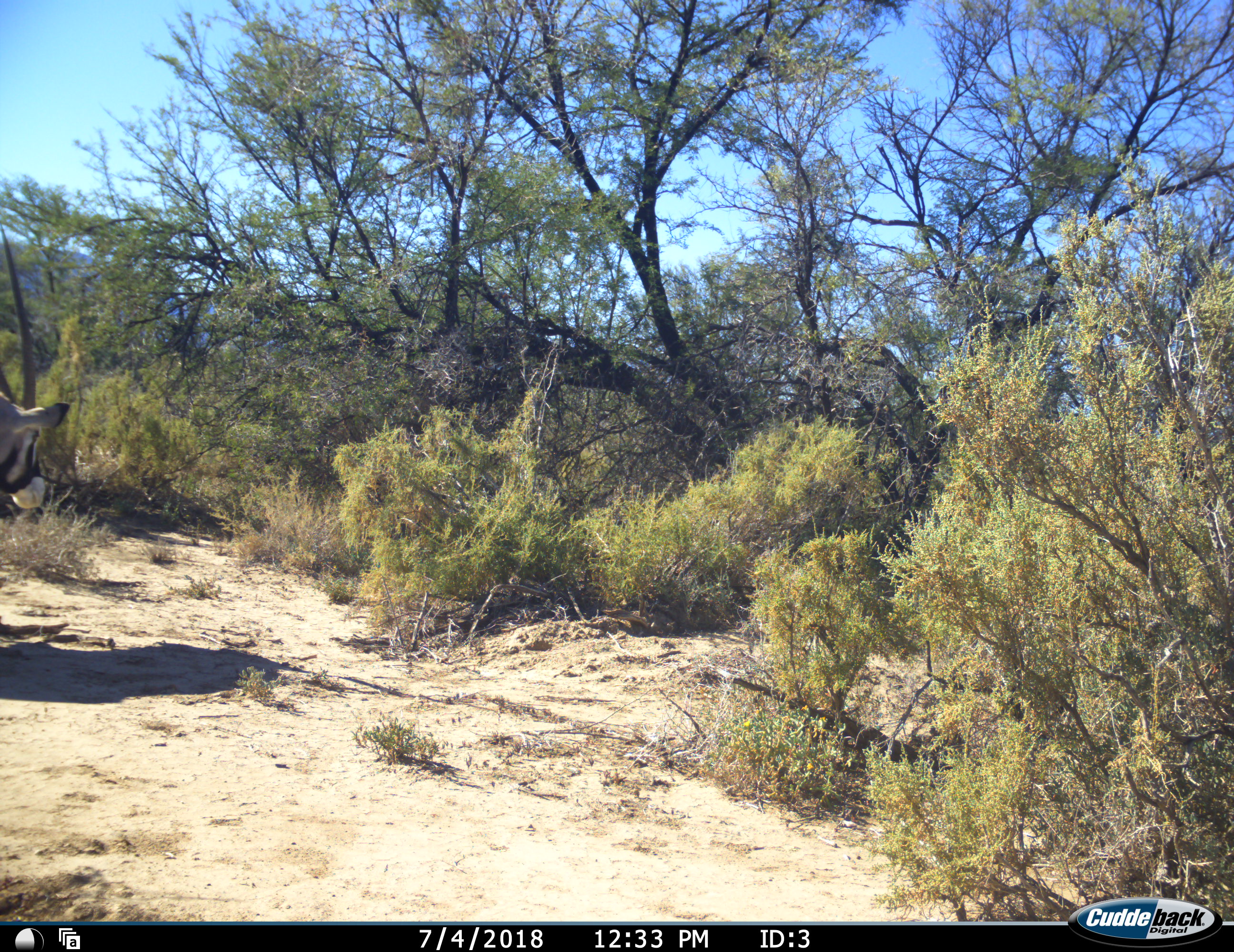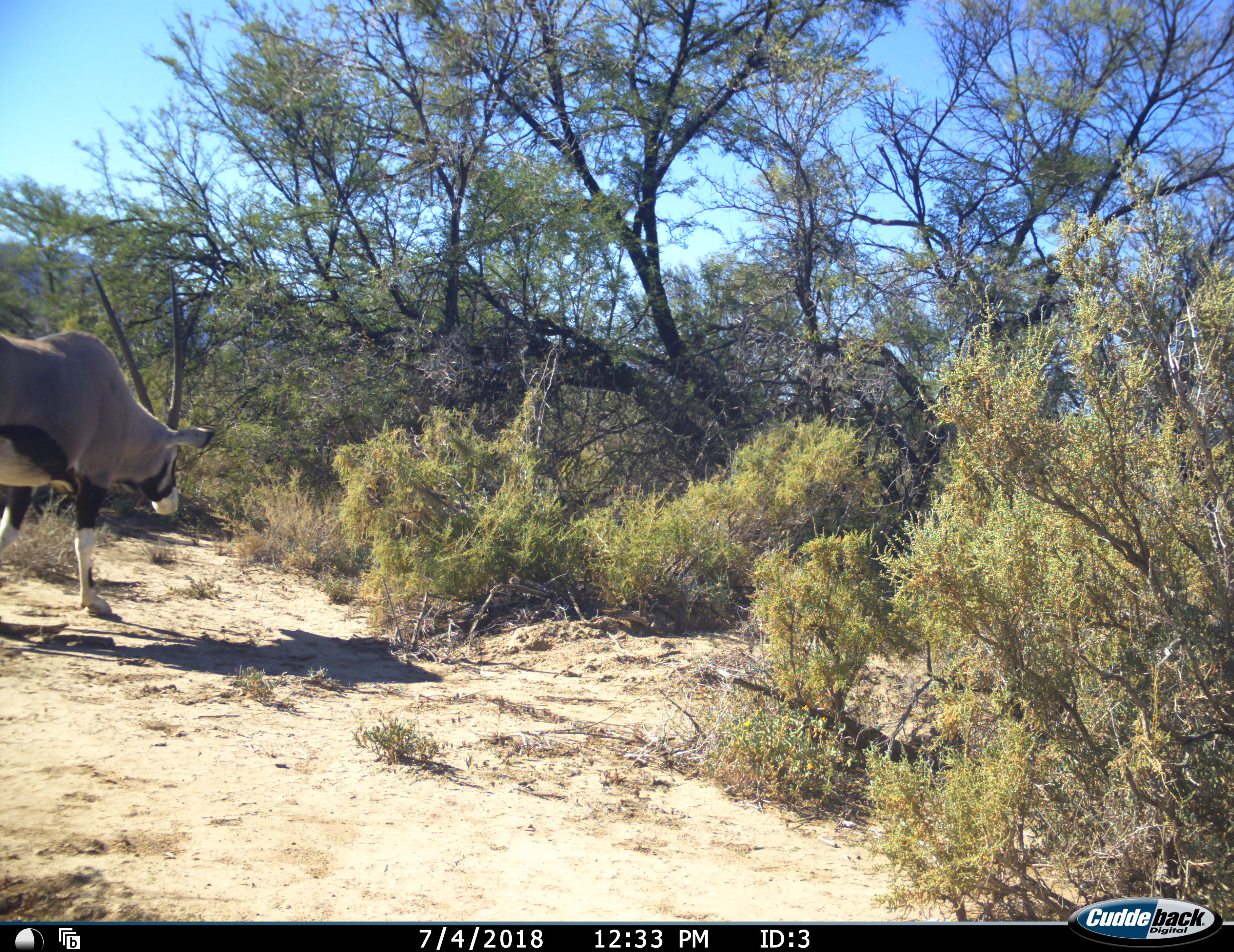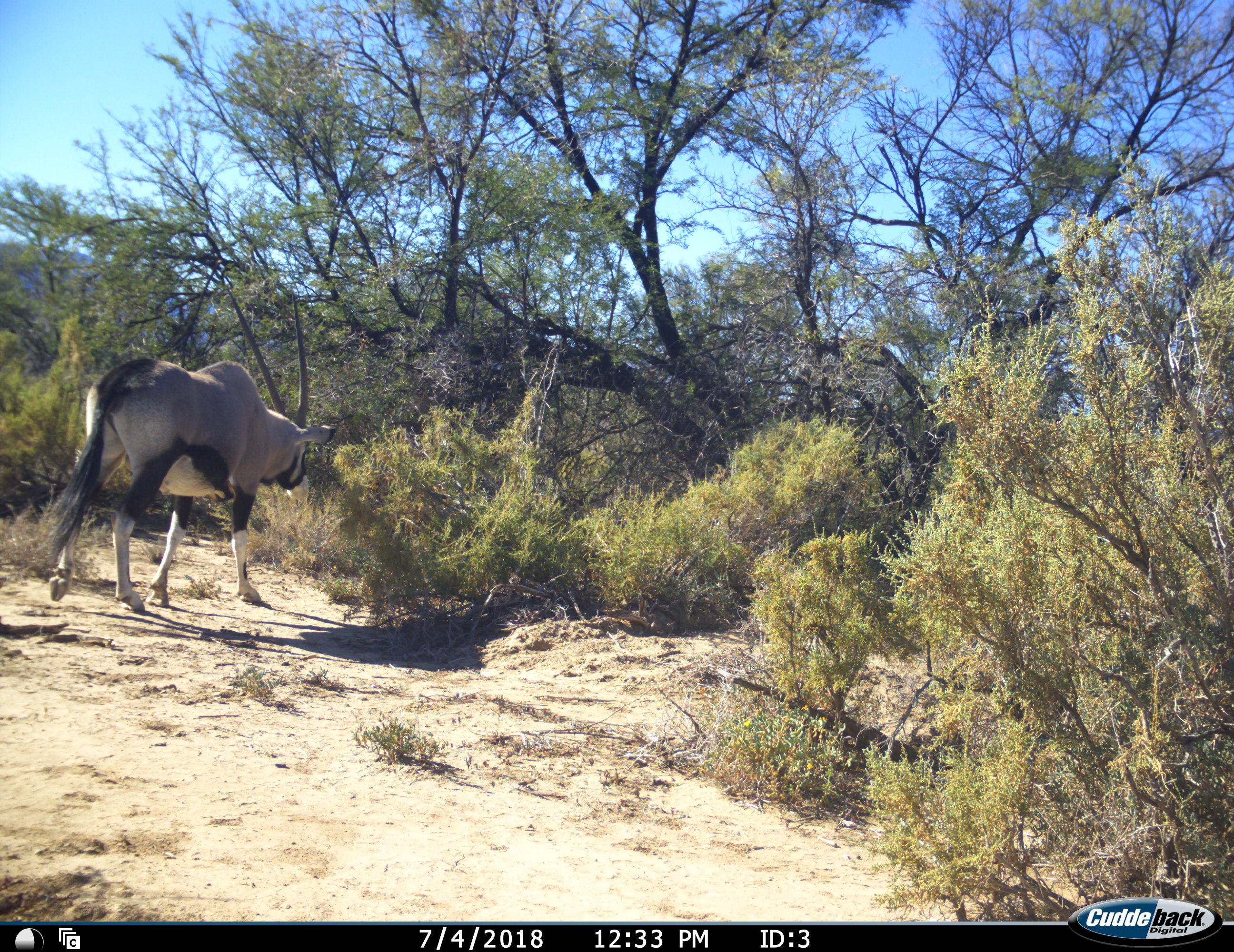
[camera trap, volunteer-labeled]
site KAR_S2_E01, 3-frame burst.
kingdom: Animalia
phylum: Chordata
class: Mammalia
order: Artiodactyla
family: Bovidae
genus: Oryx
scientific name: Oryx gazella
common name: gemsbok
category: oryx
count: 1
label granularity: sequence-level